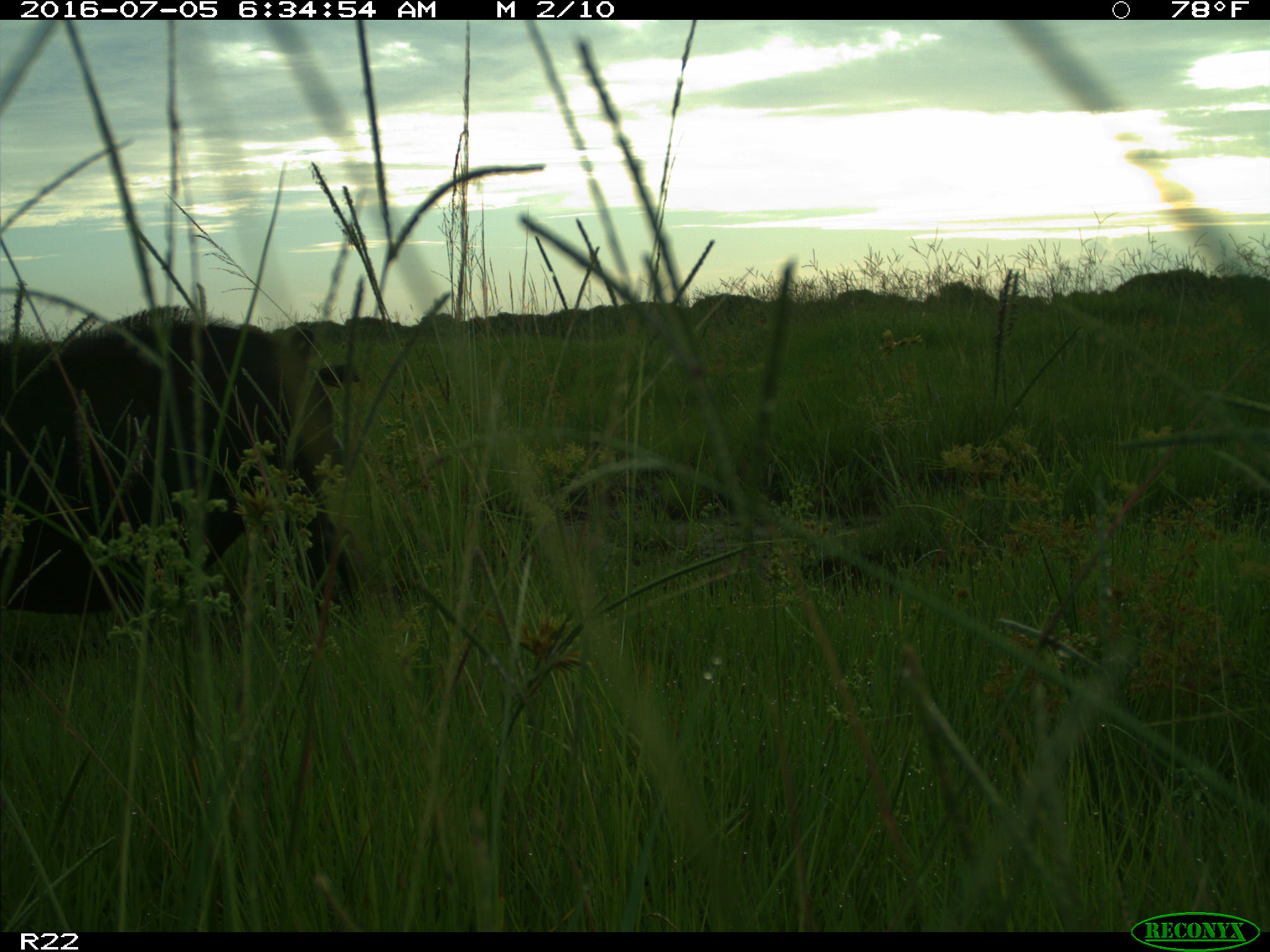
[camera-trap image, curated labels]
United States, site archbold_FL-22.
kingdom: Animalia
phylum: Chordata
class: Mammalia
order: Artiodactyla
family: Suidae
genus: Sus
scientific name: Sus scrofa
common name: wild boar